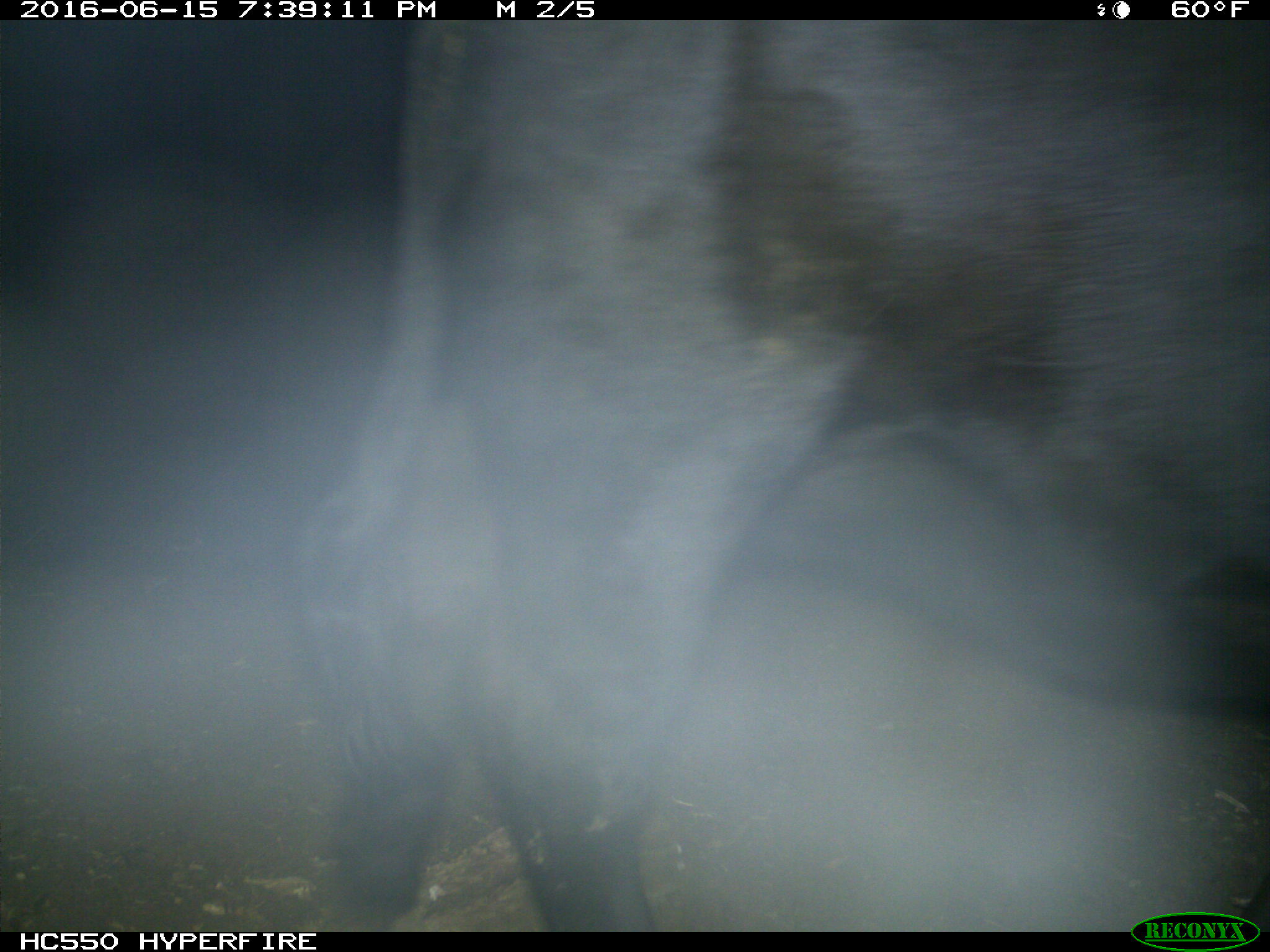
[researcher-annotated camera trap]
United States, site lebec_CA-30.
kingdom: Animalia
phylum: Chordata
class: Mammalia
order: Artiodactyla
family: Bovidae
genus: Bos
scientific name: Bos taurus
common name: domestic cow